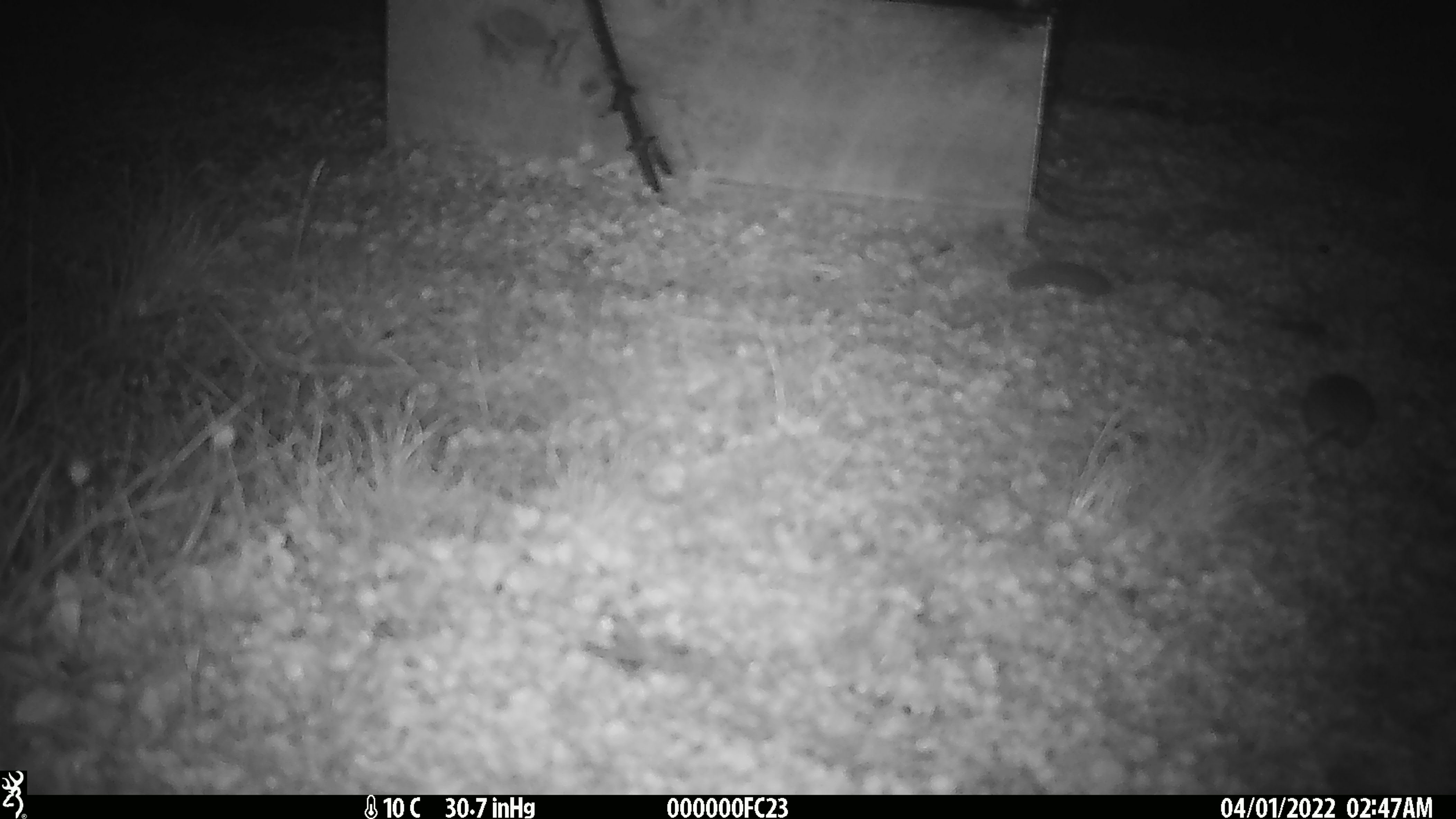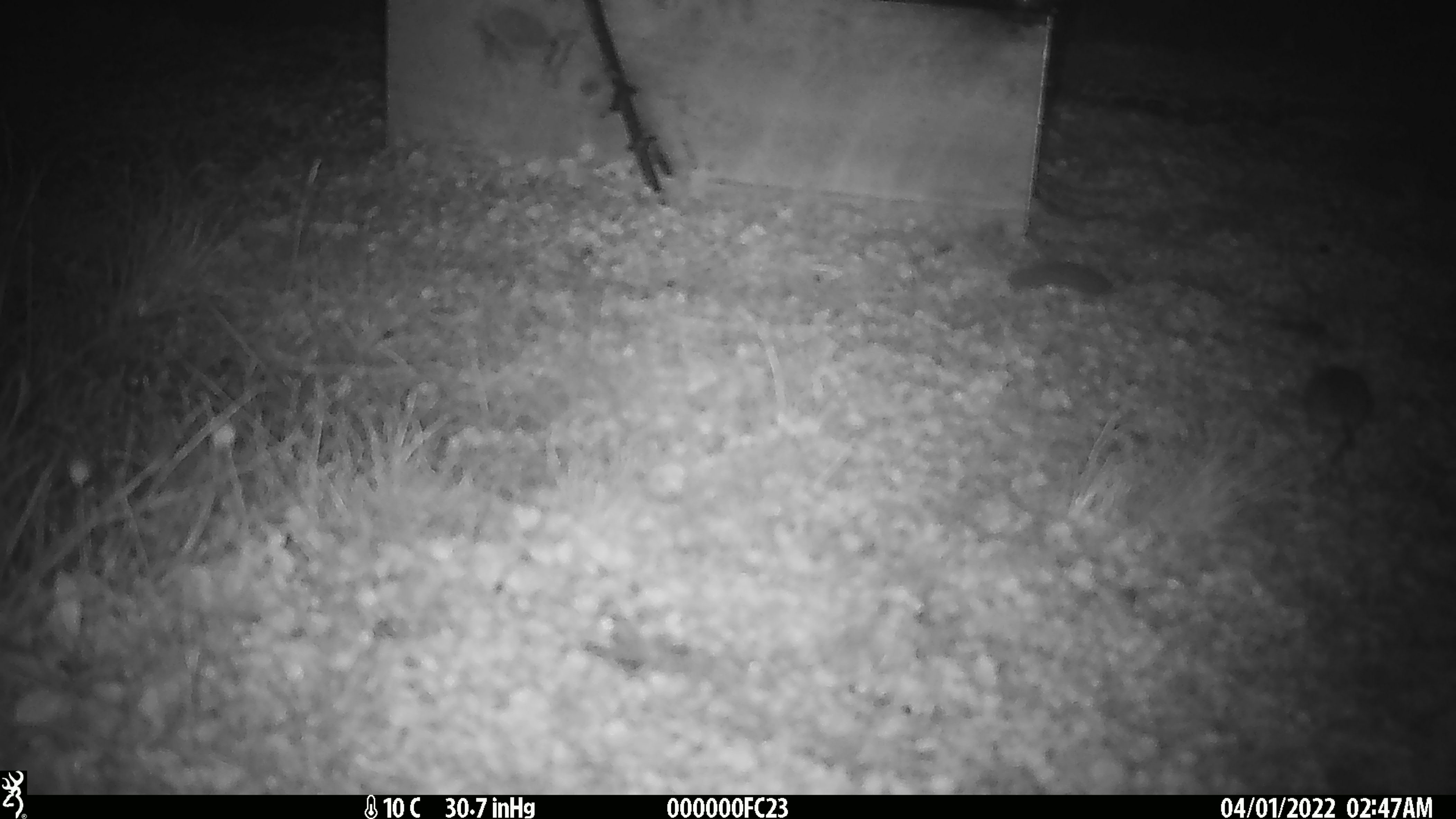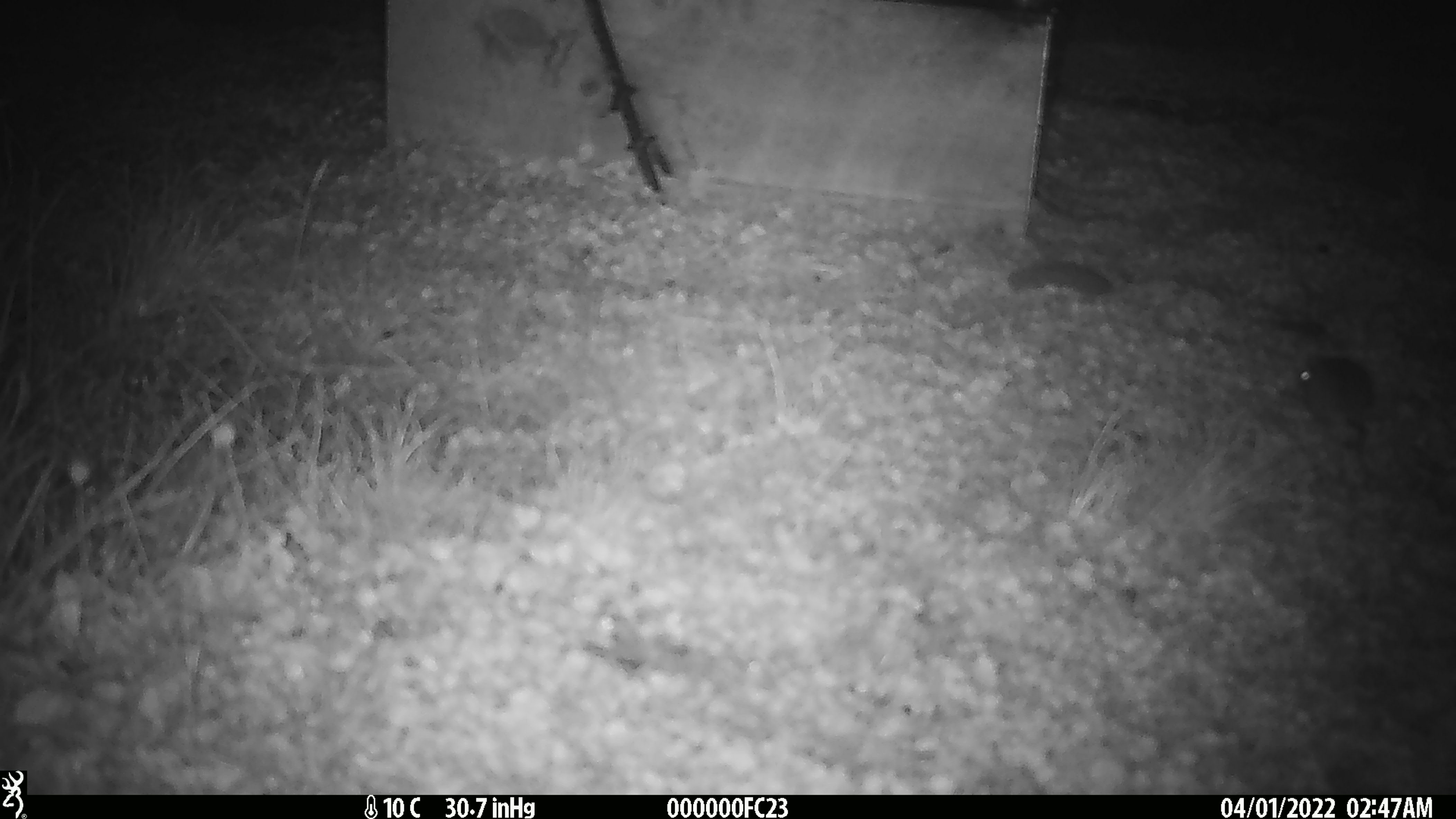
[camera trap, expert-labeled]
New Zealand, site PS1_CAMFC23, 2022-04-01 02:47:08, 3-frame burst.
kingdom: Animalia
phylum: Chordata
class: Mammalia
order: Rodentia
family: Muridae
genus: Mus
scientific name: Mus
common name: mouse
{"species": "mouse (Mus)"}